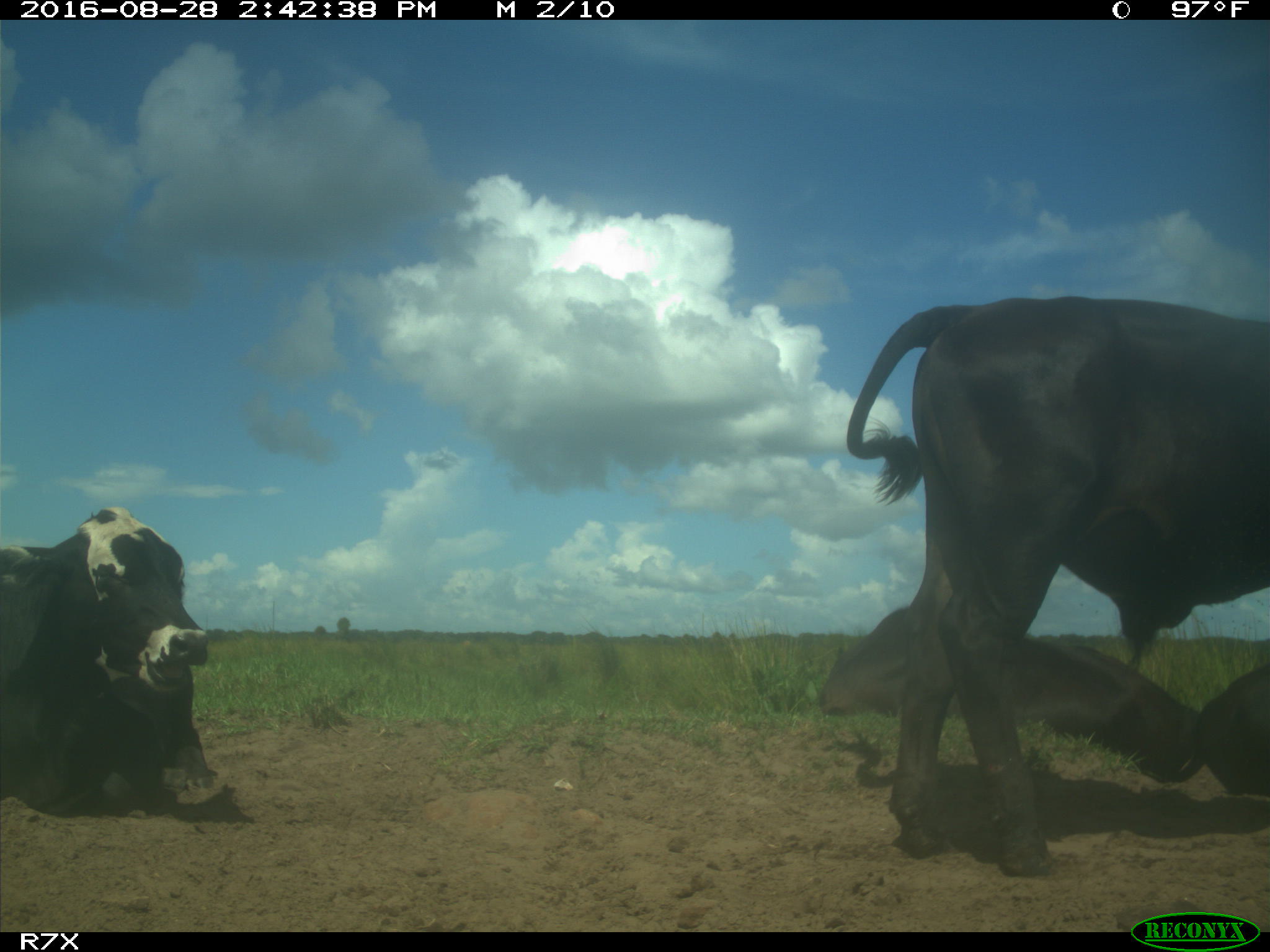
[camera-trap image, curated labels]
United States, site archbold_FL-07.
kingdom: Animalia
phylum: Chordata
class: Mammalia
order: Artiodactyla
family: Bovidae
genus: Bos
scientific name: Bos taurus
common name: domestic cow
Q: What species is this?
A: Bos taurus (domestic cow).